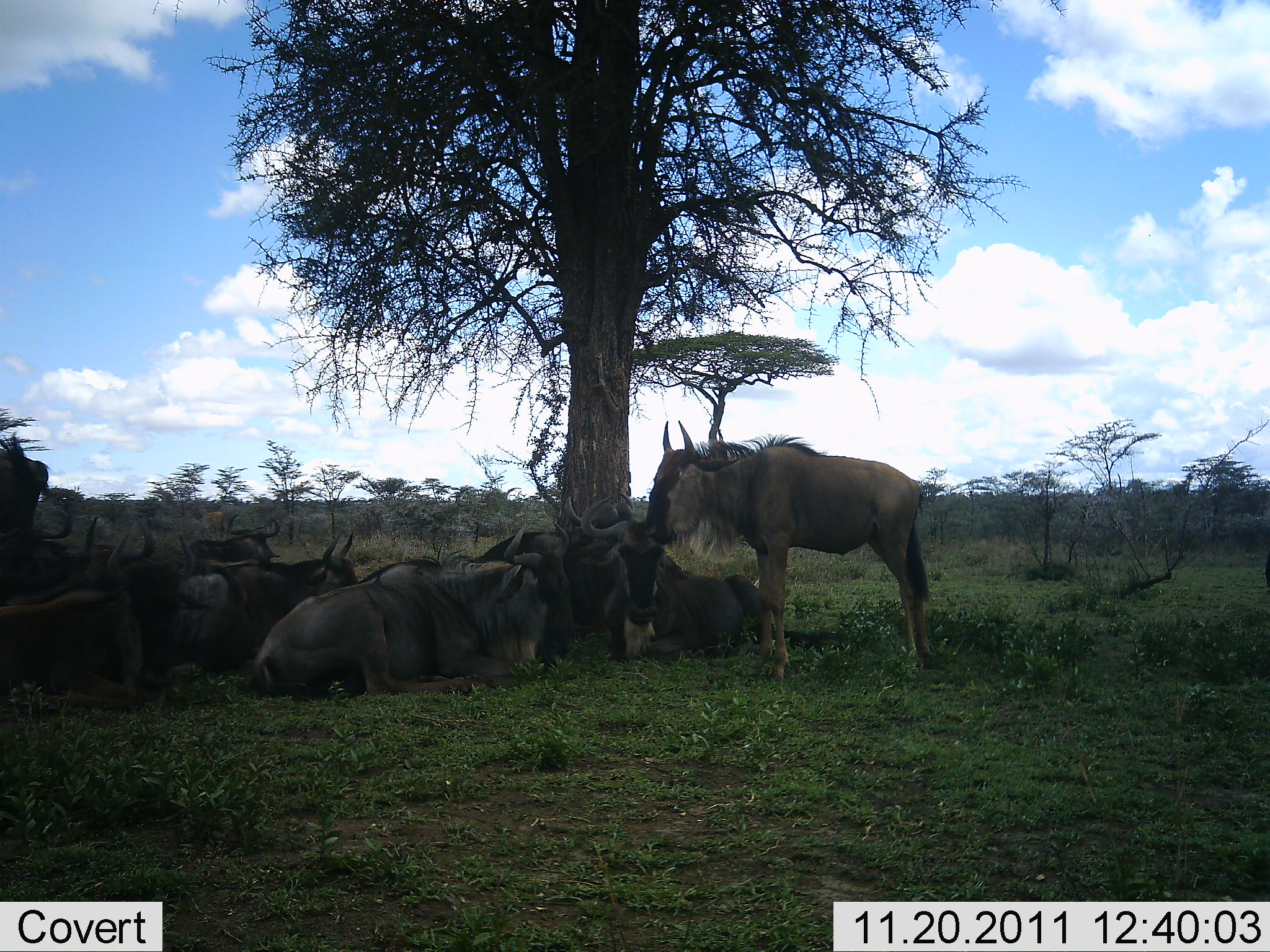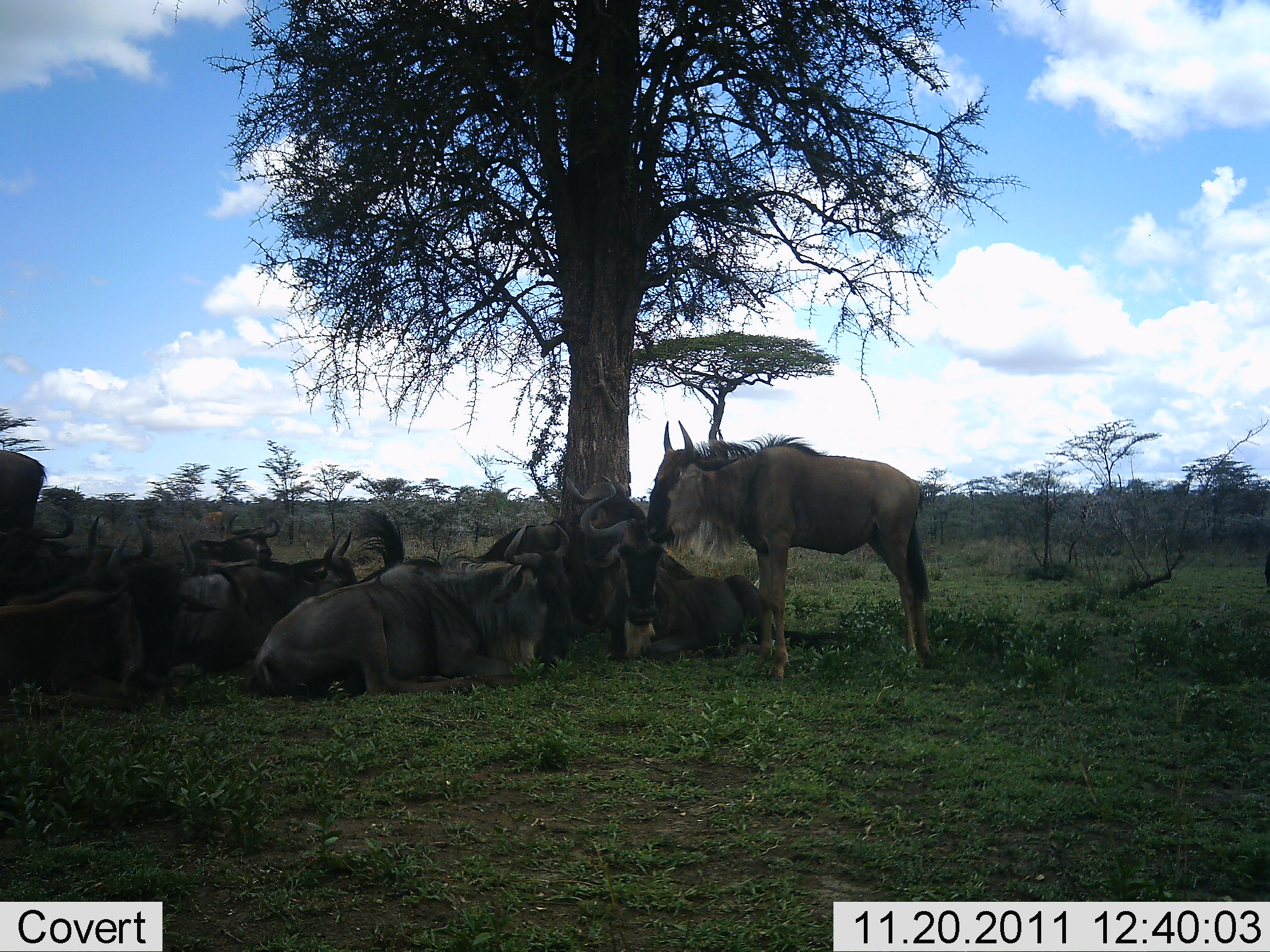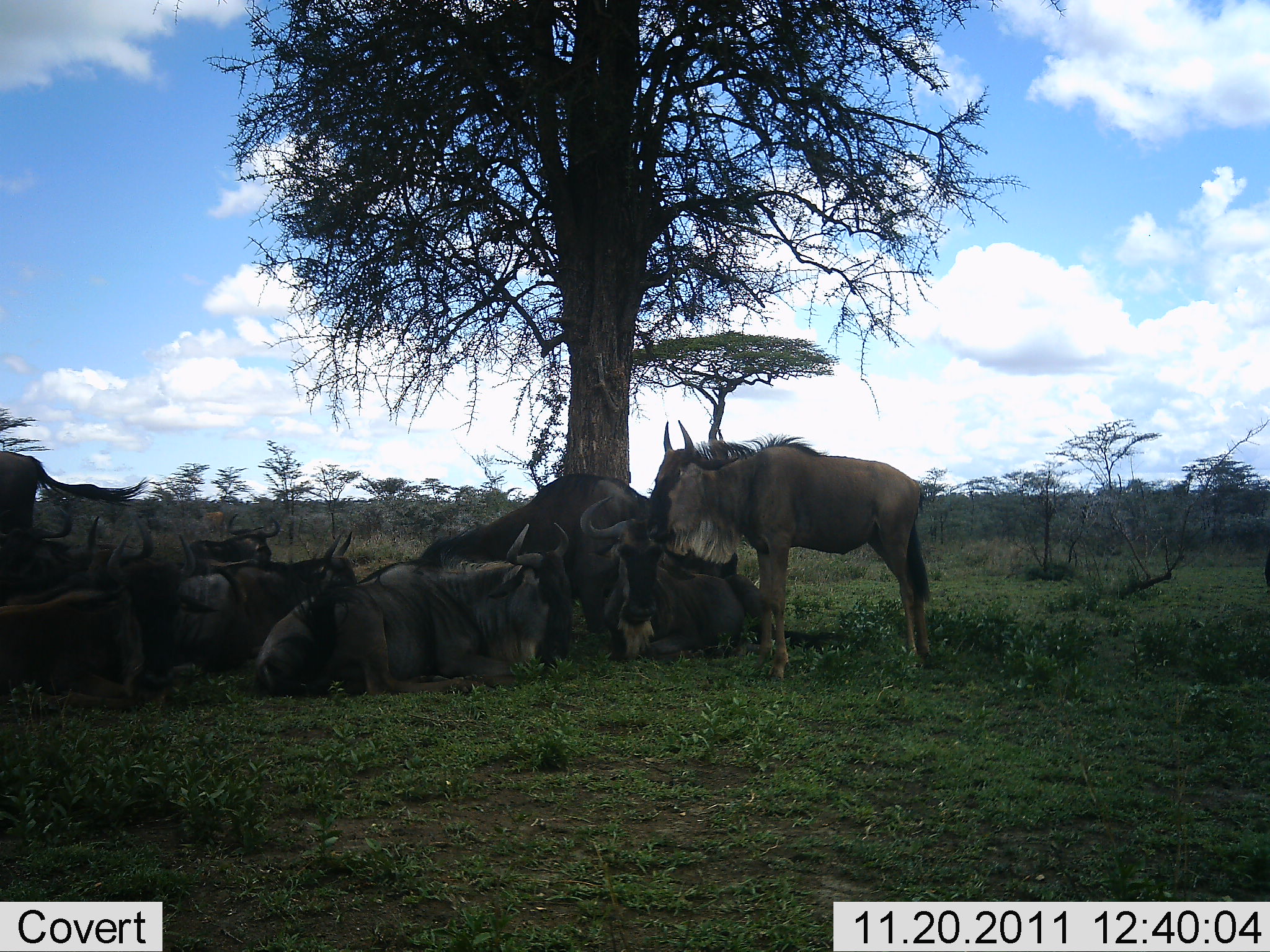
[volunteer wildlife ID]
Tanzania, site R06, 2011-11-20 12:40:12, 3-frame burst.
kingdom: Animalia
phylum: Chordata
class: Mammalia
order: Artiodactyla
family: Bovidae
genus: Connochaetes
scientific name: Connochaetes taurinus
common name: blue wildebeest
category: wildebeest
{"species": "wildebeest (blue wildebeest) (Connochaetes taurinus)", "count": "10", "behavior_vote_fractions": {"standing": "54%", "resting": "100%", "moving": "0%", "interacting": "8%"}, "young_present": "0%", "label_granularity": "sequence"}